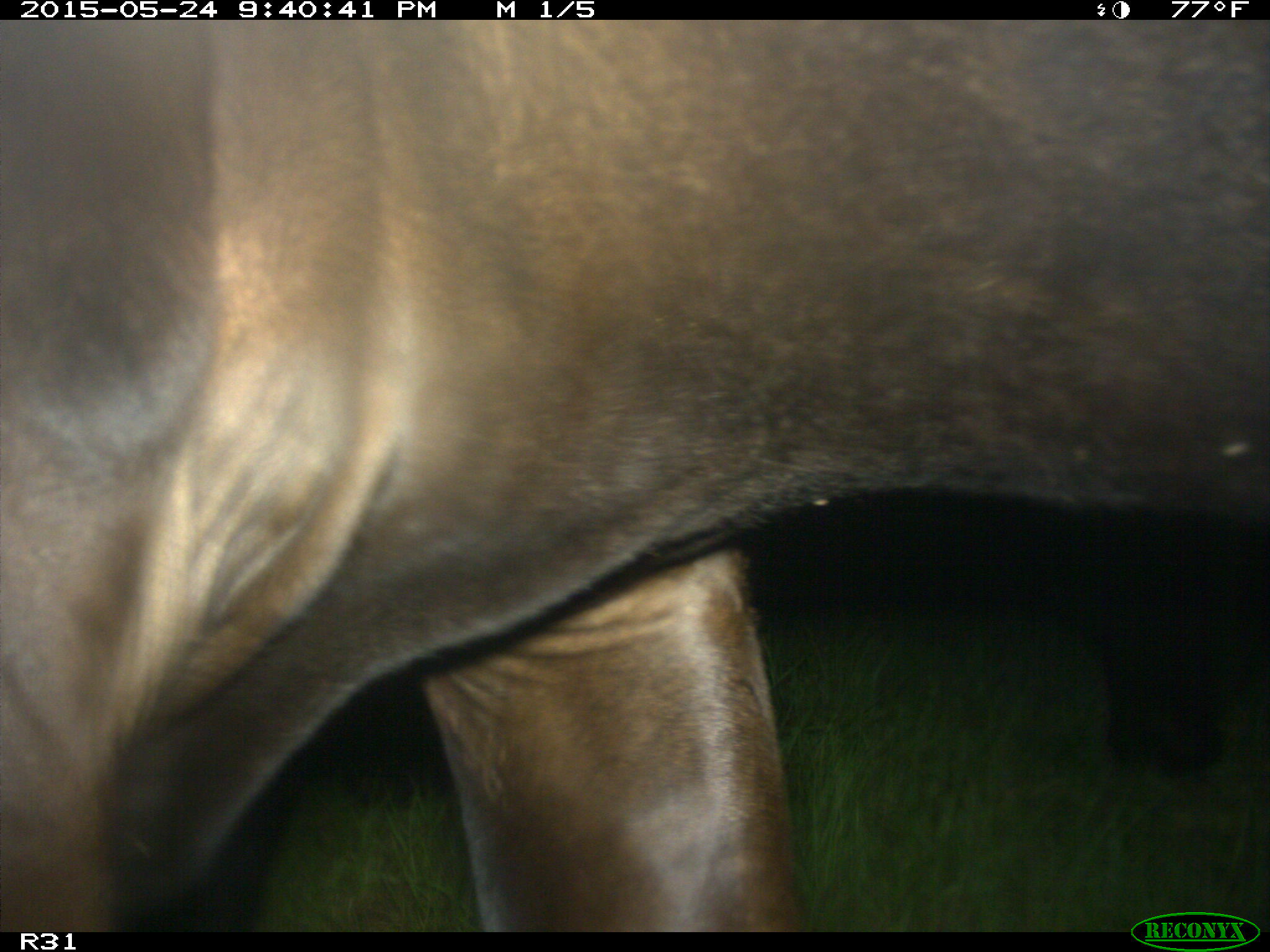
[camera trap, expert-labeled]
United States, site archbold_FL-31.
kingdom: Animalia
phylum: Chordata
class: Mammalia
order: Artiodactyla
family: Bovidae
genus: Bos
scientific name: Bos taurus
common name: domestic cow